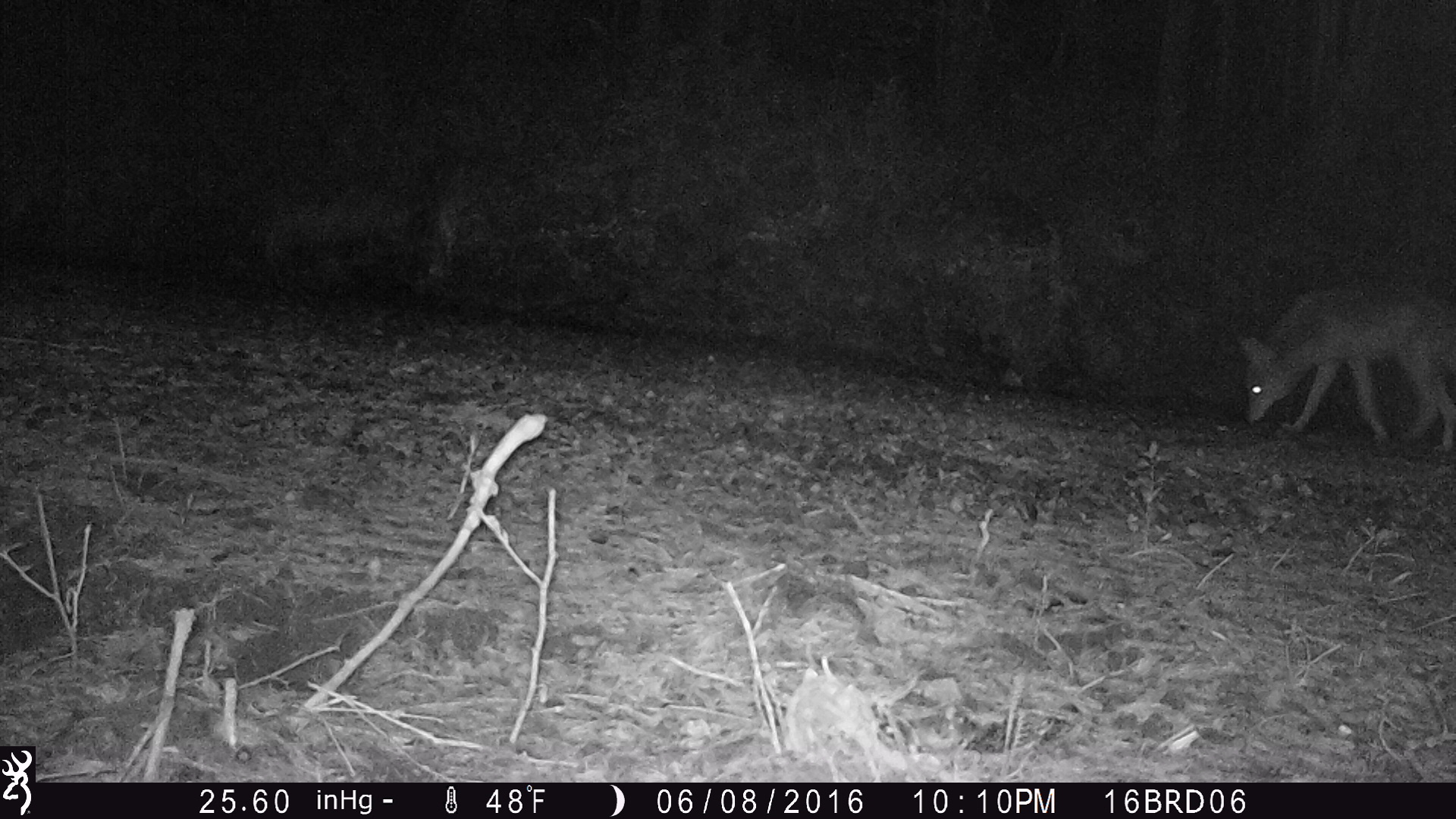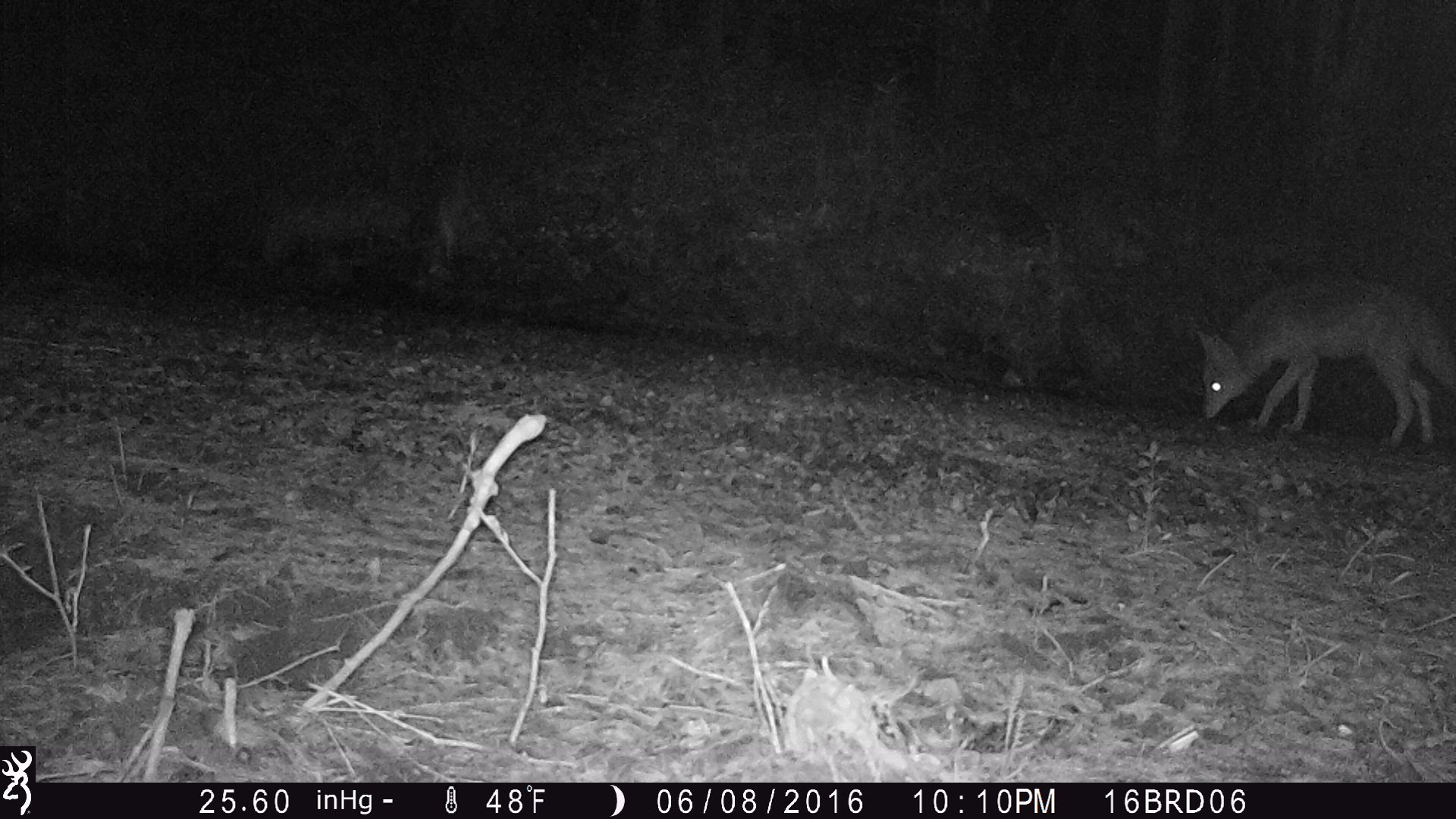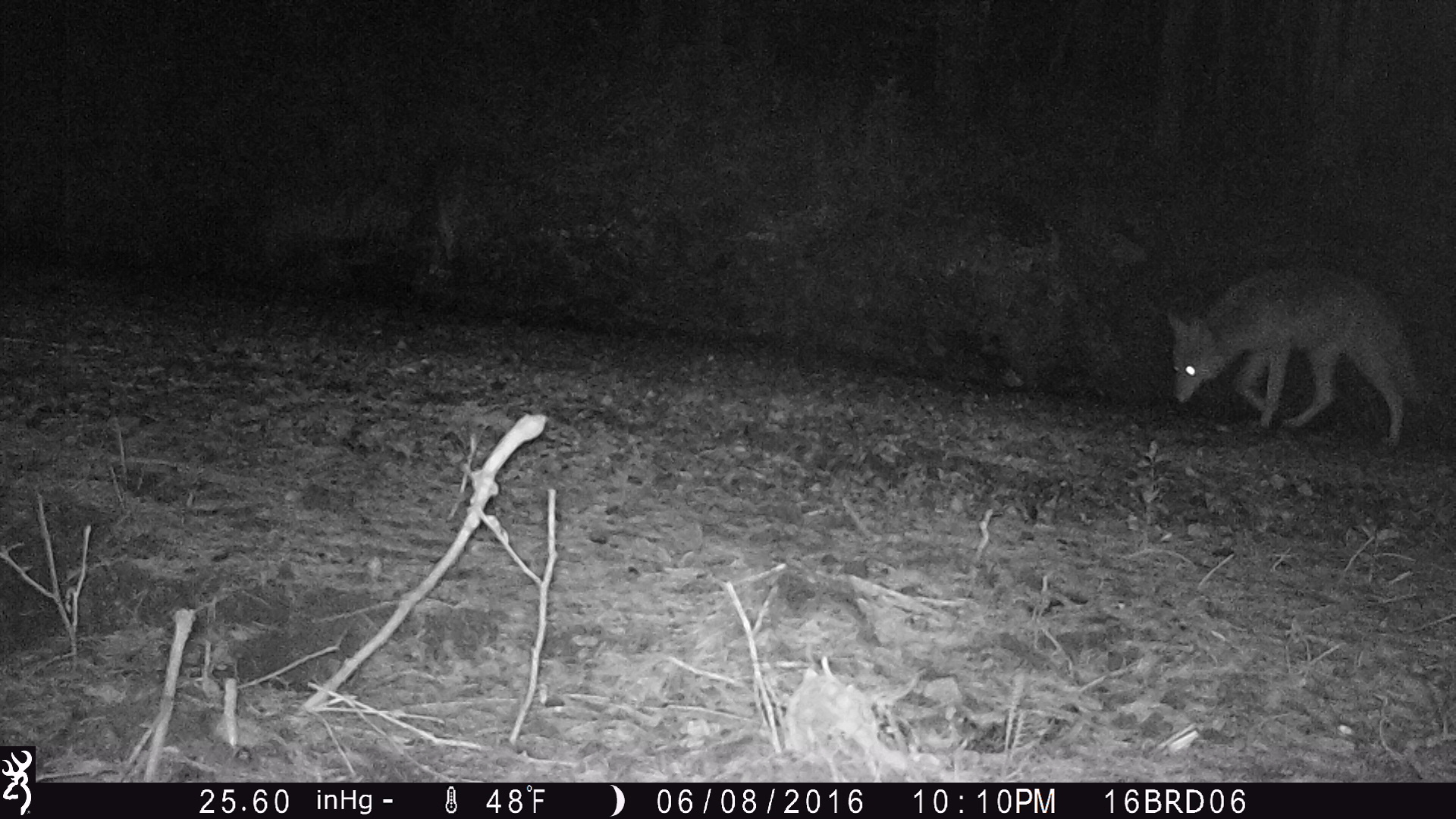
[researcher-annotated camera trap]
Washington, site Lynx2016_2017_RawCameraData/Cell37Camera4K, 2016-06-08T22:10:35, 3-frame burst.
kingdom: Animalia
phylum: Chordata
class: Mammalia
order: Carnivora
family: Canidae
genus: Canis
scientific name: Canis latrans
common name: coyote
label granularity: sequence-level